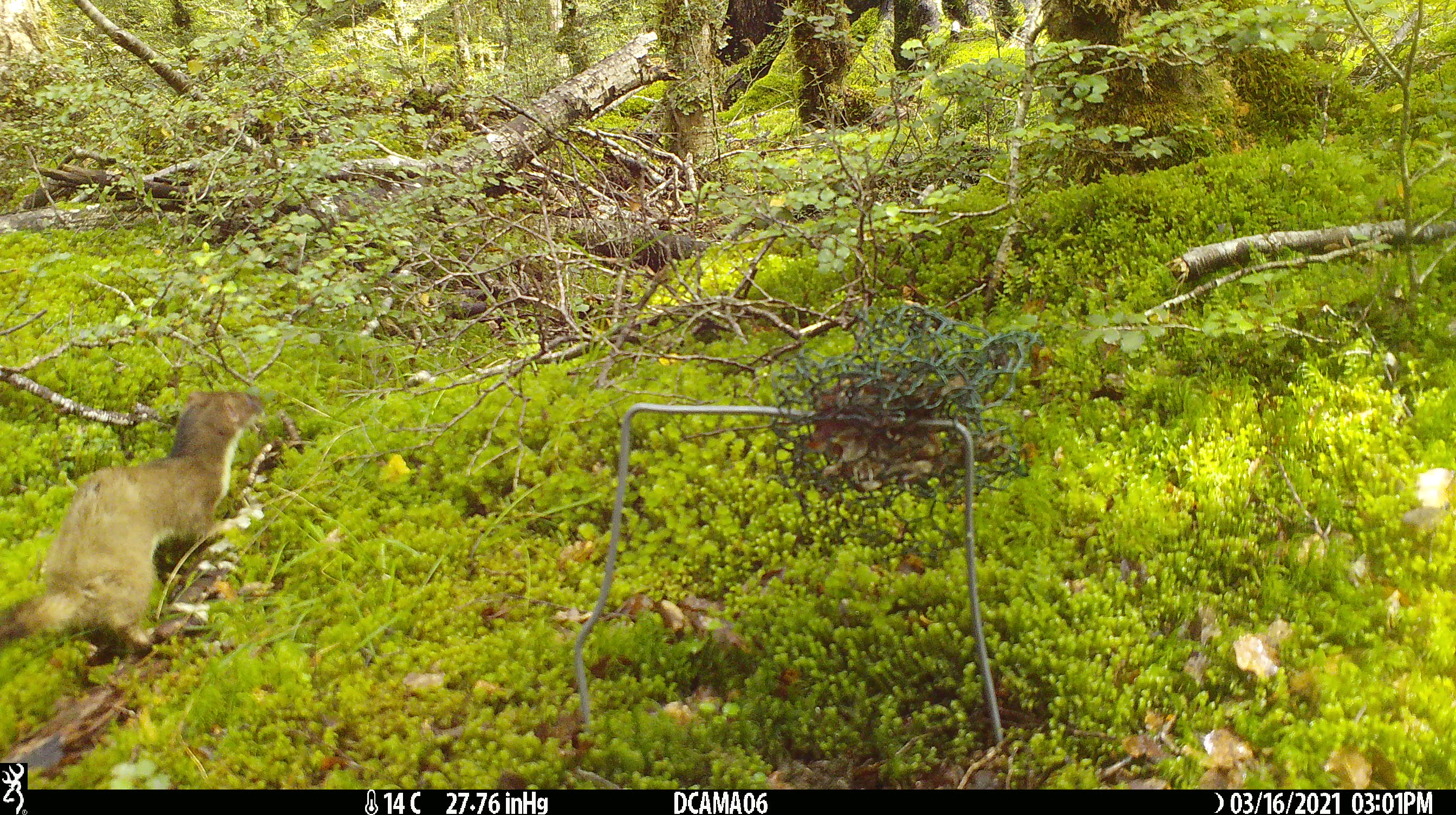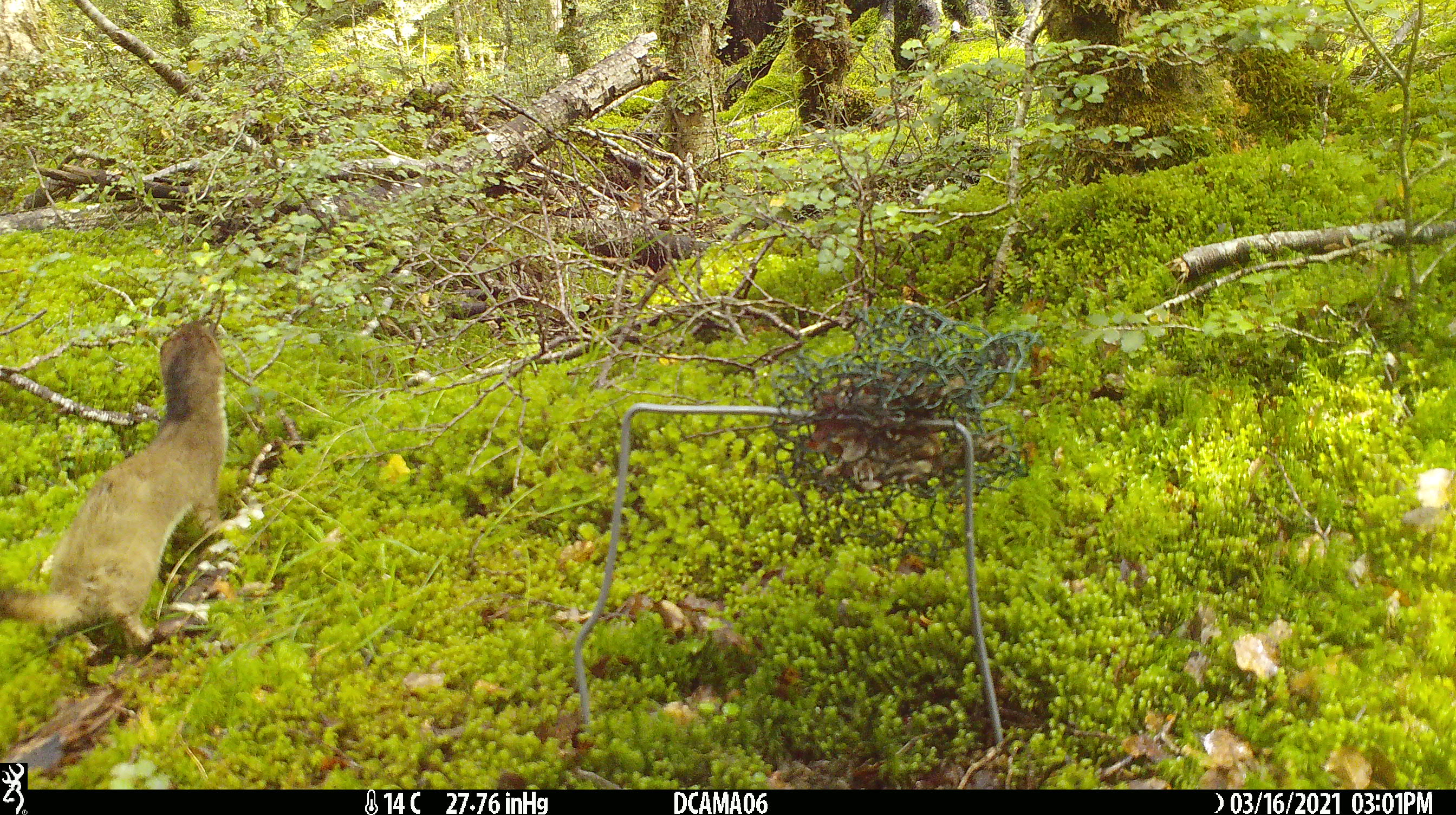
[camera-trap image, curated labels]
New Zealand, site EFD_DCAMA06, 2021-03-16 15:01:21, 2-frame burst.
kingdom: Animalia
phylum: Chordata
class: Mammalia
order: Carnivora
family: Mustelidae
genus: Mustela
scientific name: Mustela erminea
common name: stoat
Stoat (Mustela erminea).